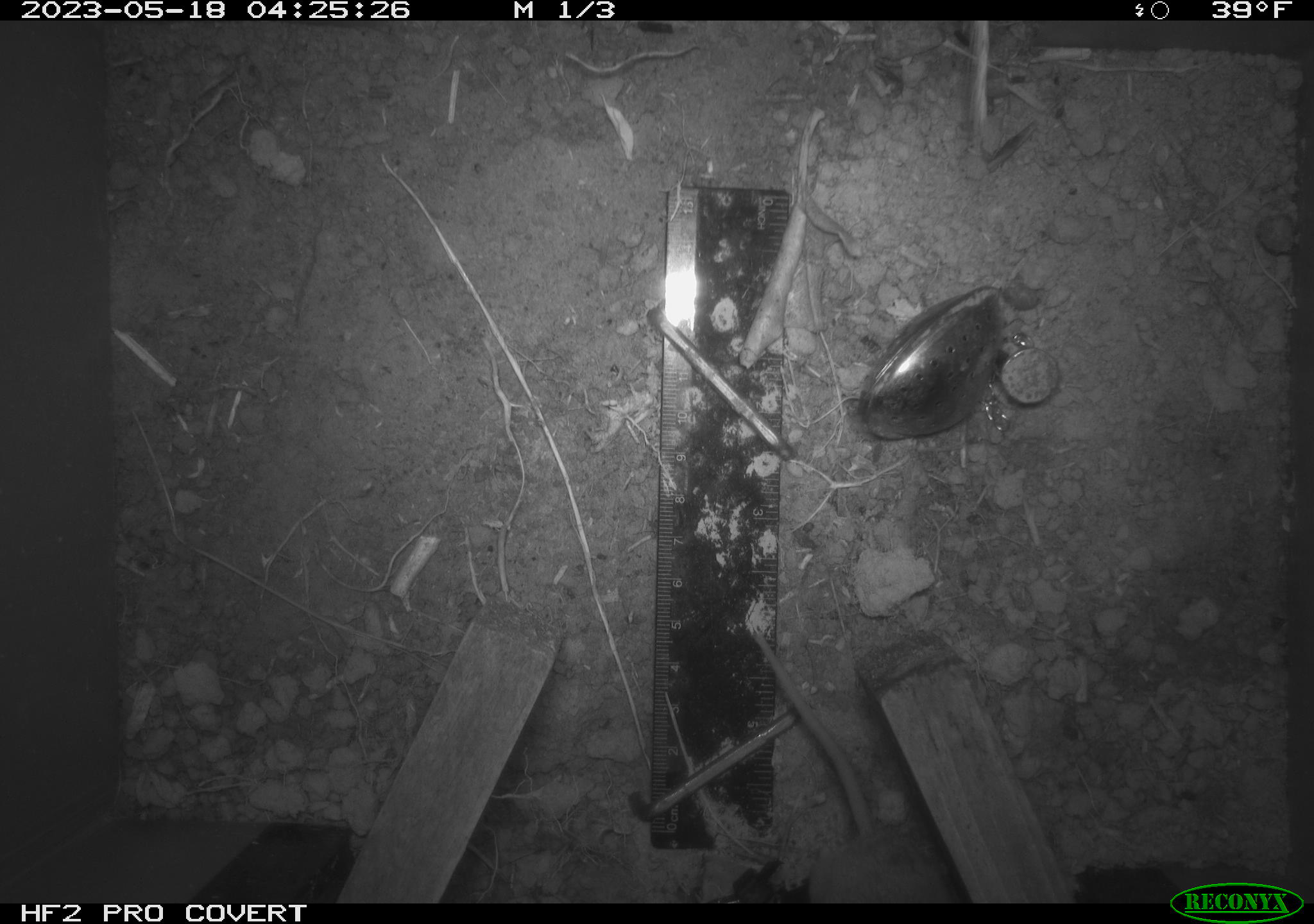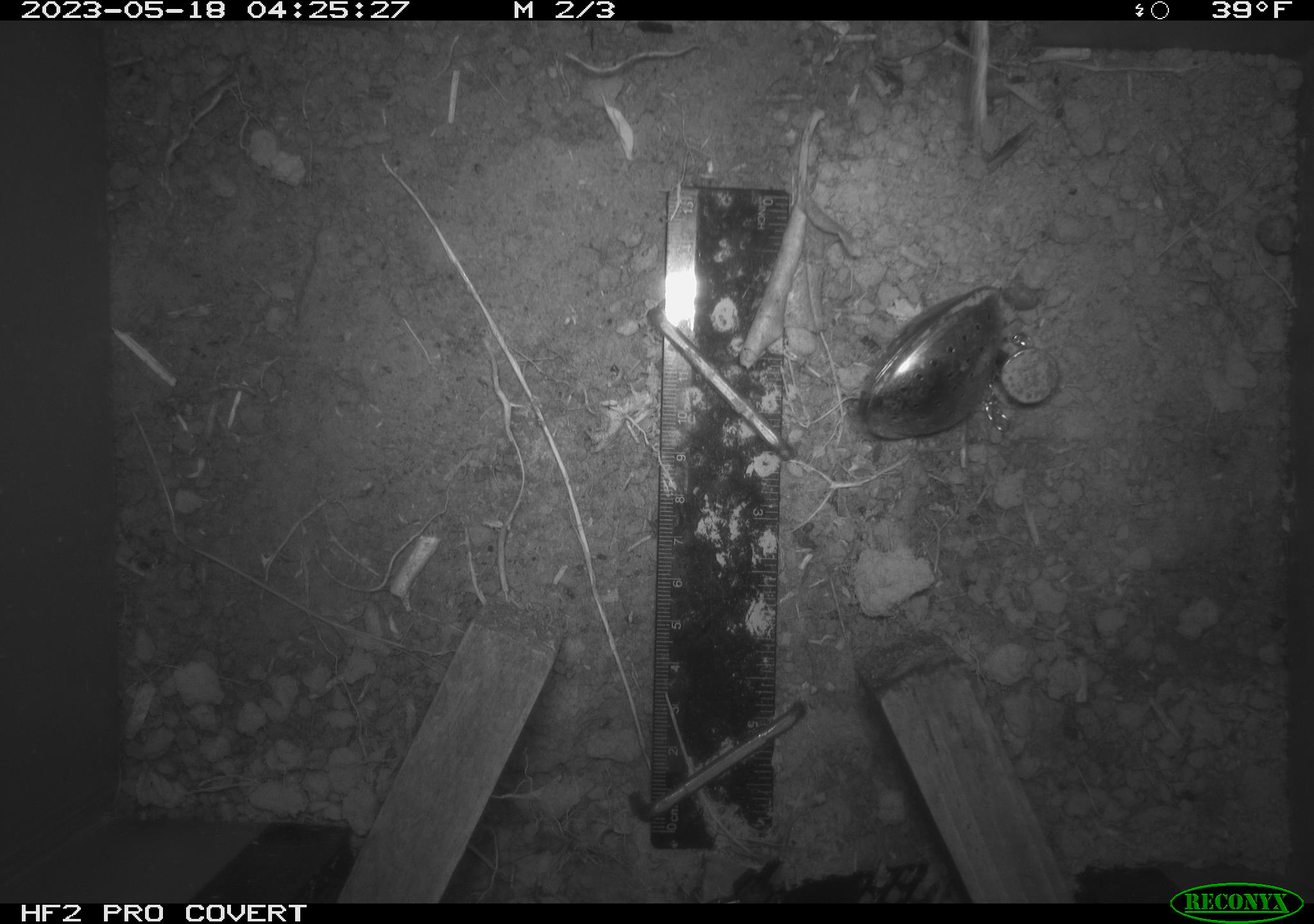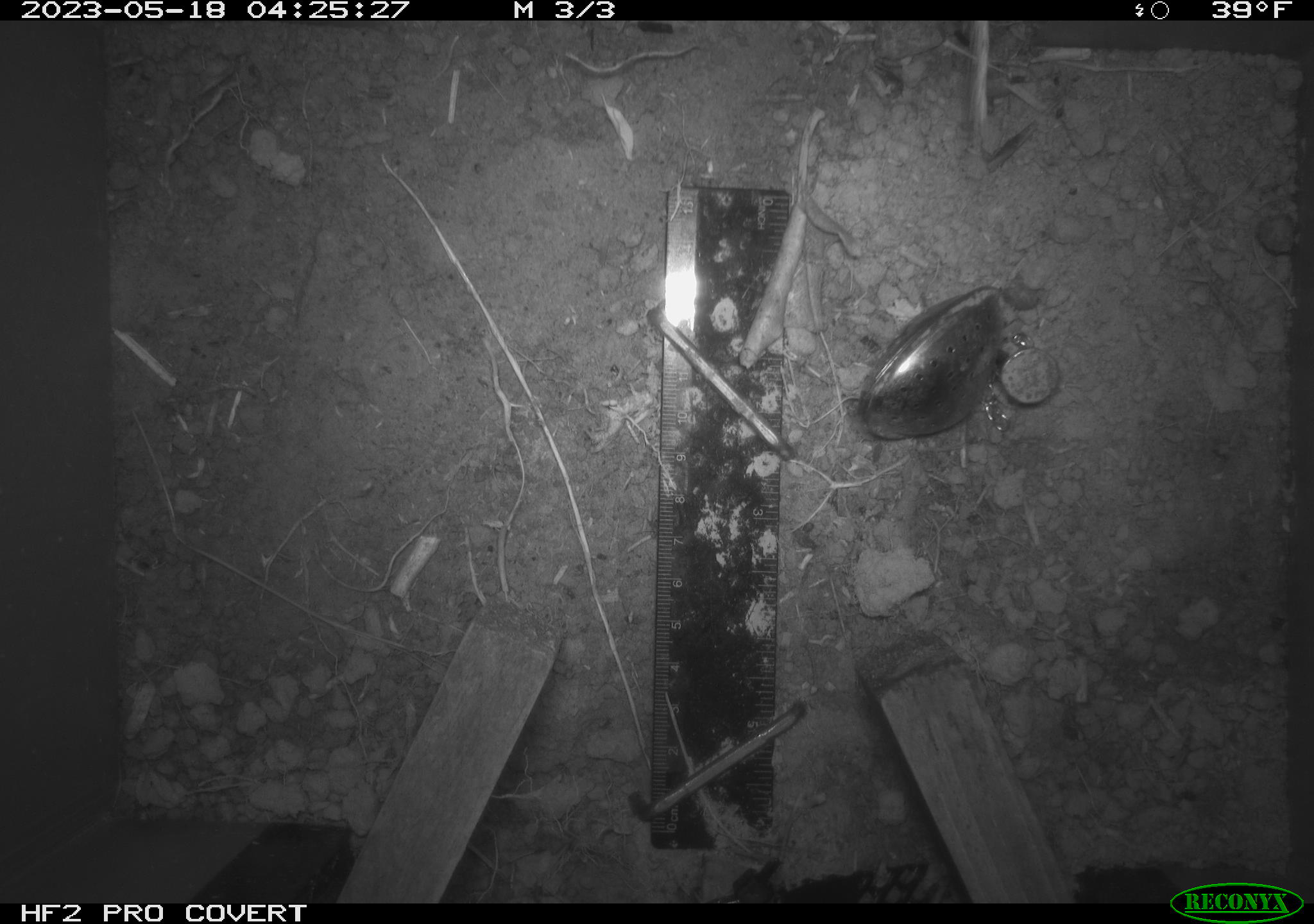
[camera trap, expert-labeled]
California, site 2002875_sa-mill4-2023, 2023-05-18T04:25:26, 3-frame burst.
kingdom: Animalia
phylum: Chordata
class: Mammalia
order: Rodentia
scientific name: Rodentia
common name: mouse species